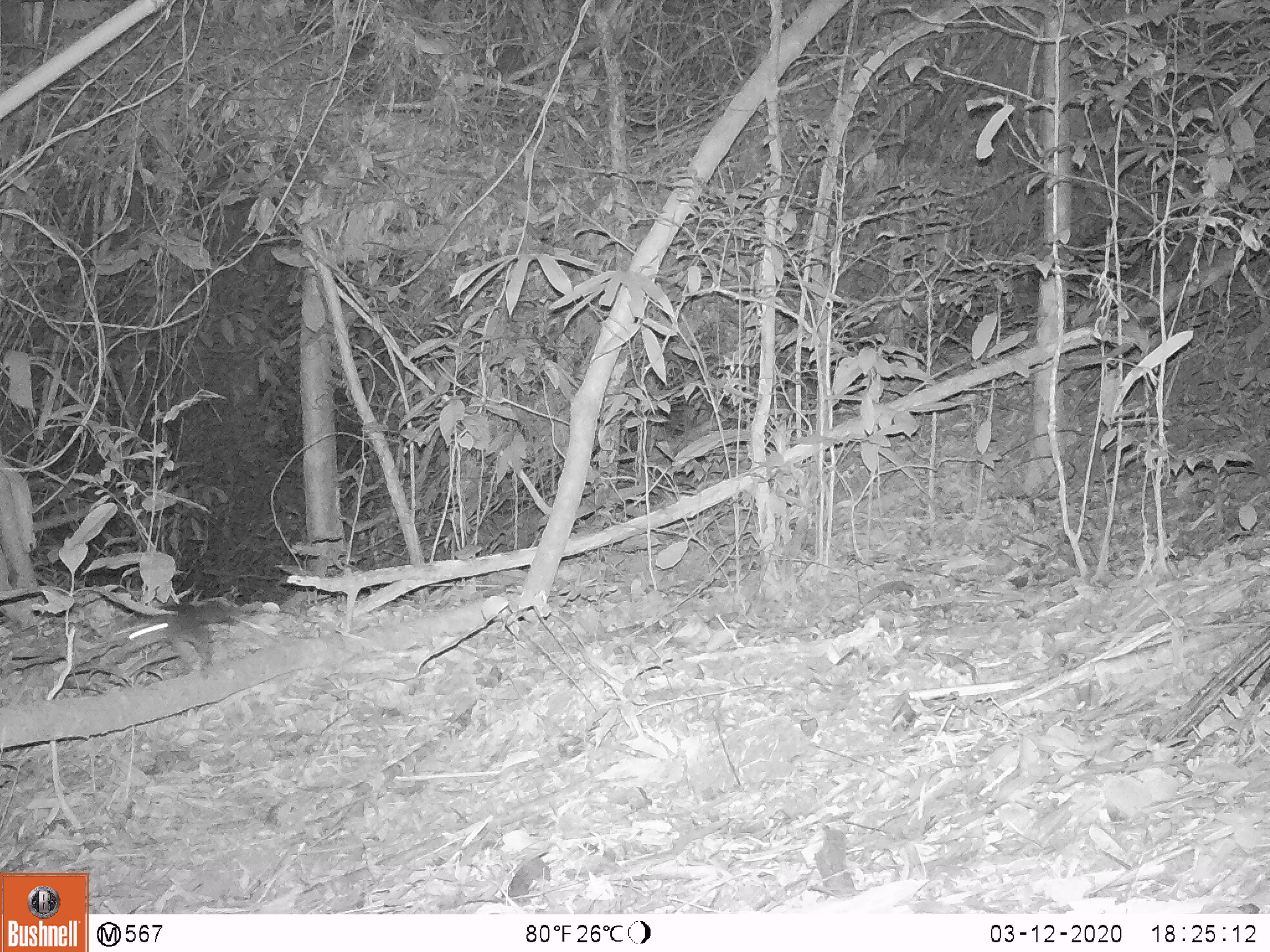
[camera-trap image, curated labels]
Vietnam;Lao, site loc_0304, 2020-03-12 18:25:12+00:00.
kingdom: Animalia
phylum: Chordata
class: Mammalia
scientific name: Mammalia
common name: mammal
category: unidentified small mammal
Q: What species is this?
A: Unidentified small mammal (mammal) (Mammalia).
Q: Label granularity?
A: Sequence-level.